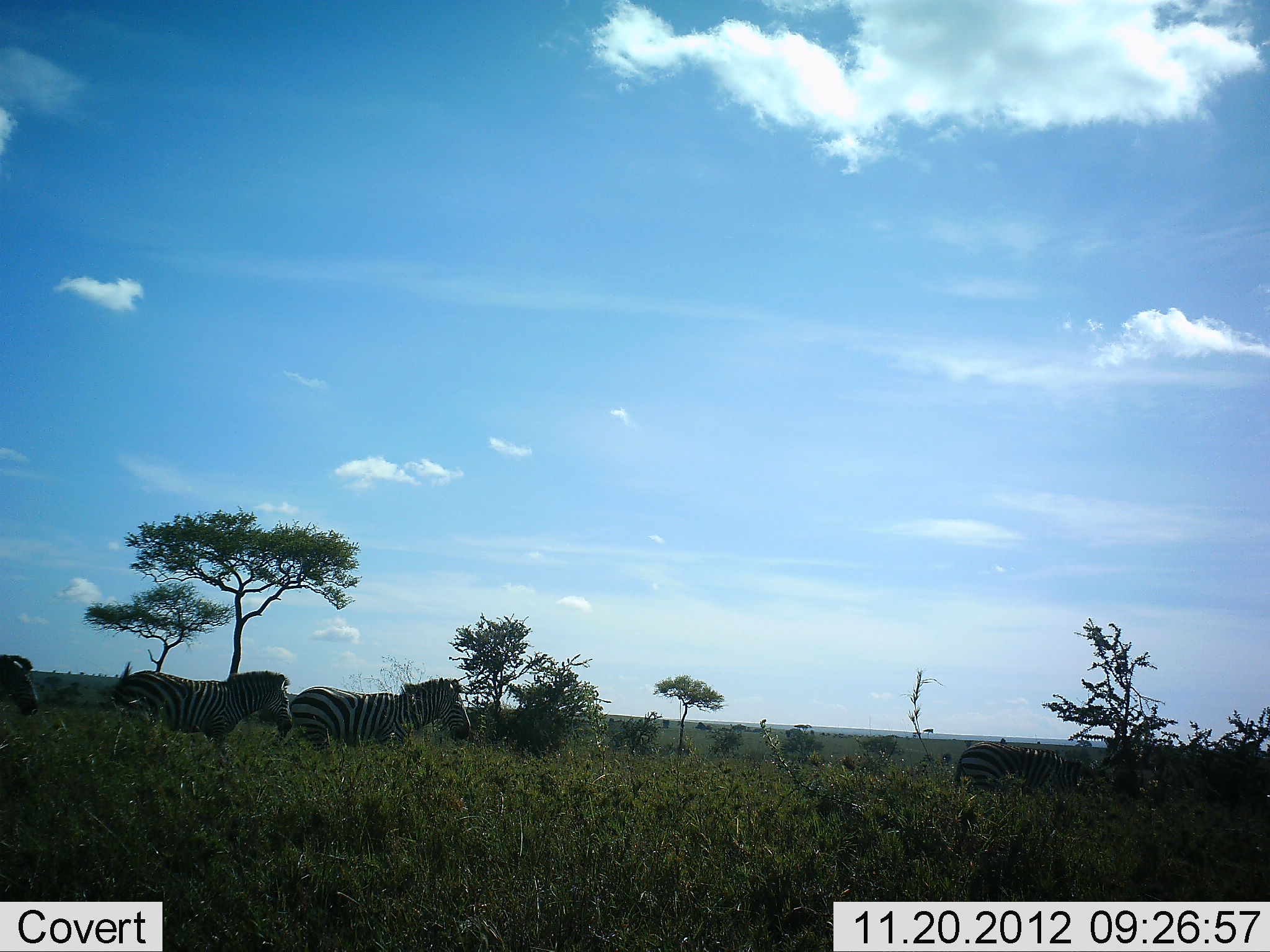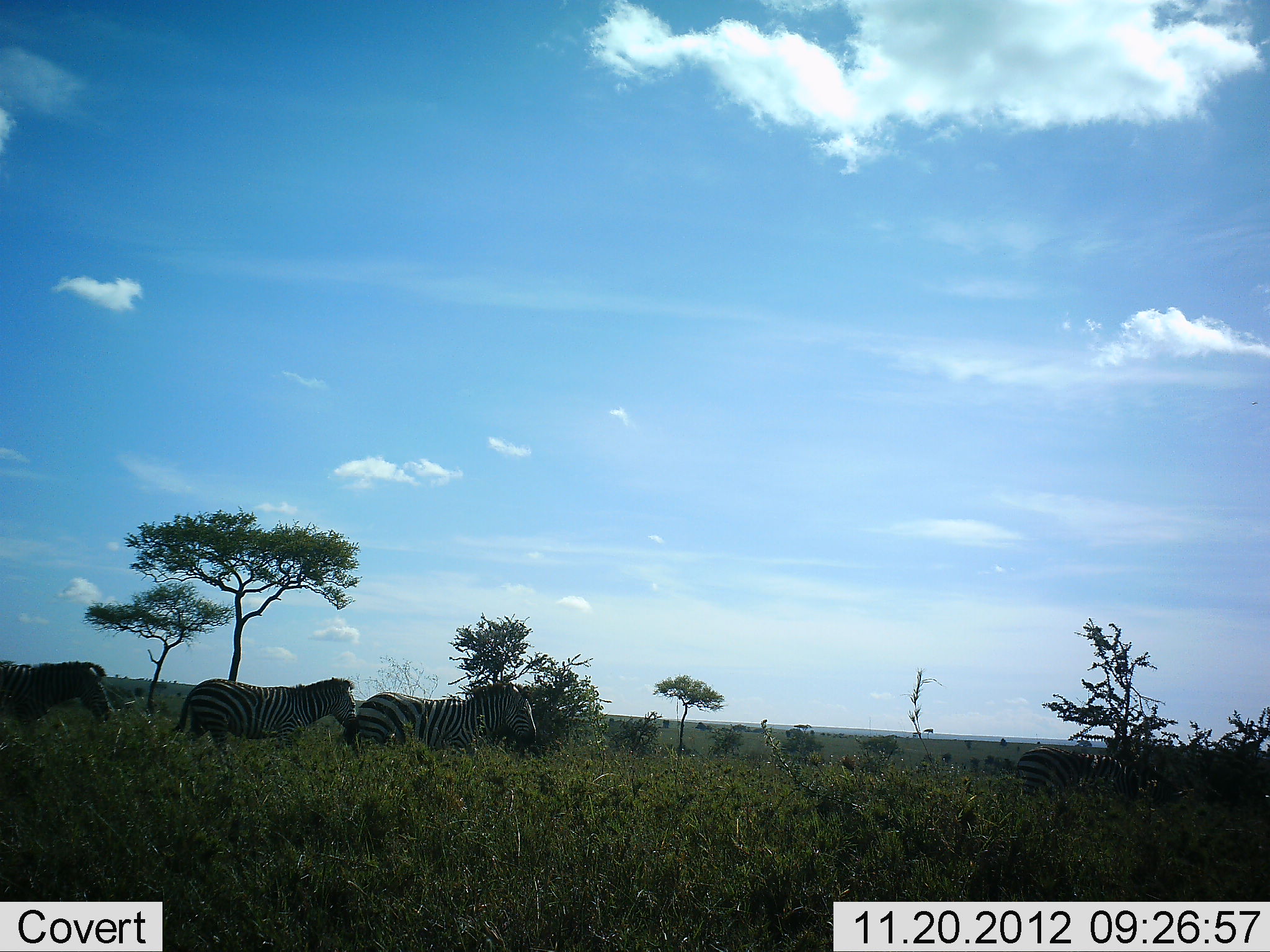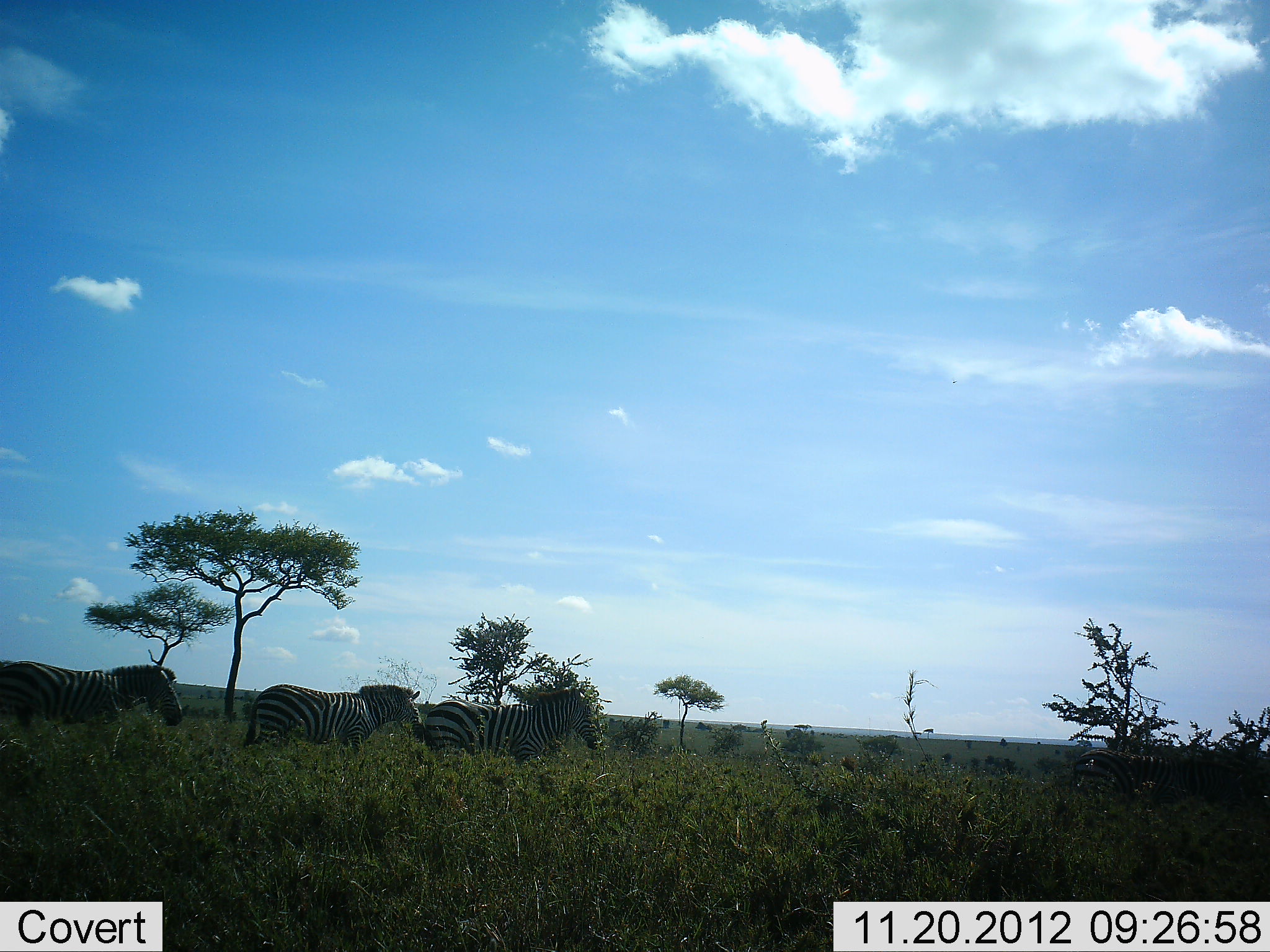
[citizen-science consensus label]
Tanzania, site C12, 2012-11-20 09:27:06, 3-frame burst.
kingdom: Animalia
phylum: Chordata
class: Mammalia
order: Perissodactyla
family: Equidae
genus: Equus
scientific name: Equus quagga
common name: plains zebra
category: zebra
Zebra (plains zebra) (Equus quagga), count 4. Behavior (volunteer vote fractions): standing 0%, resting 0%, moving 100%, interacting 0%. Young present (vote fraction): 0%. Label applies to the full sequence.